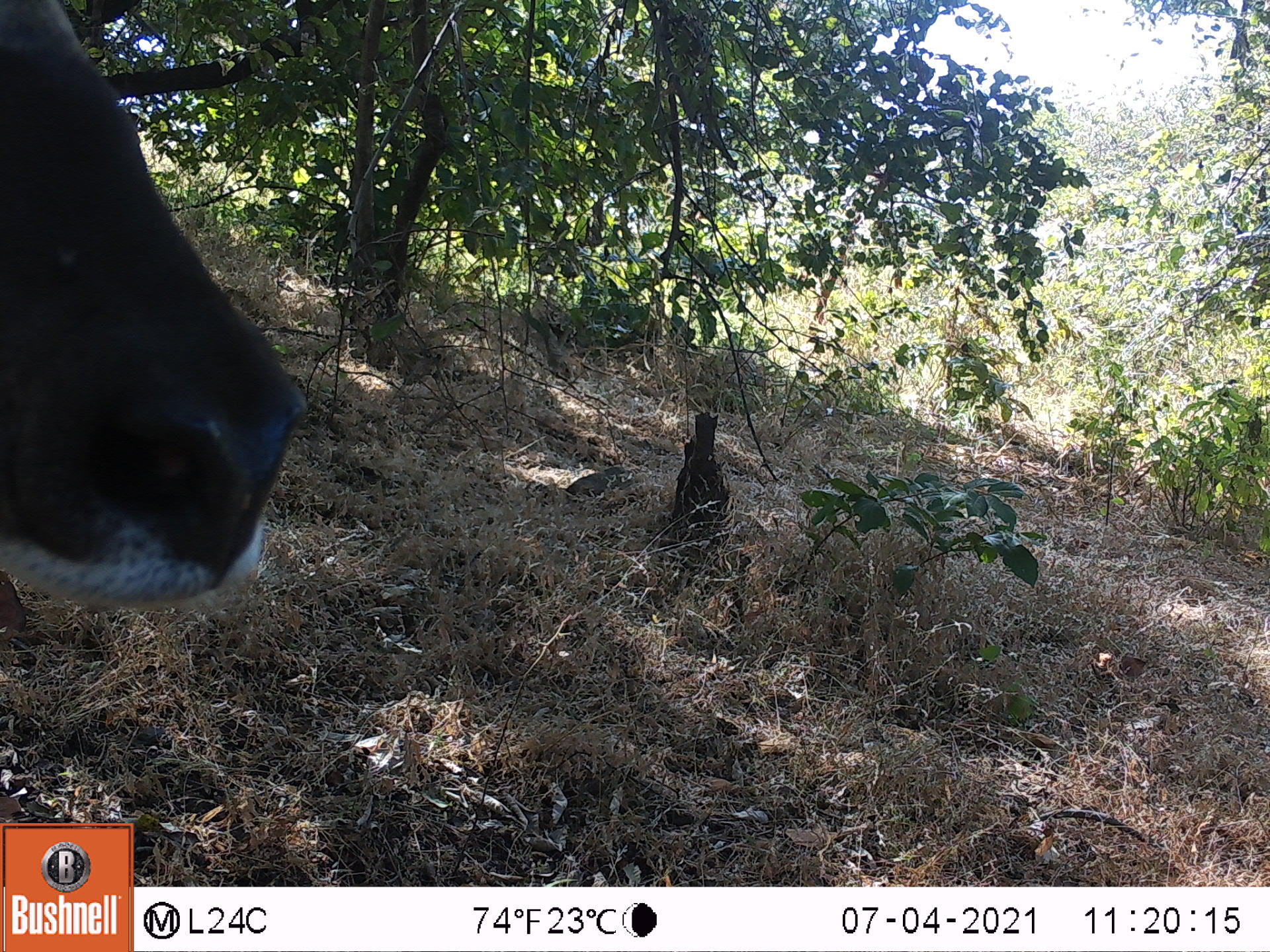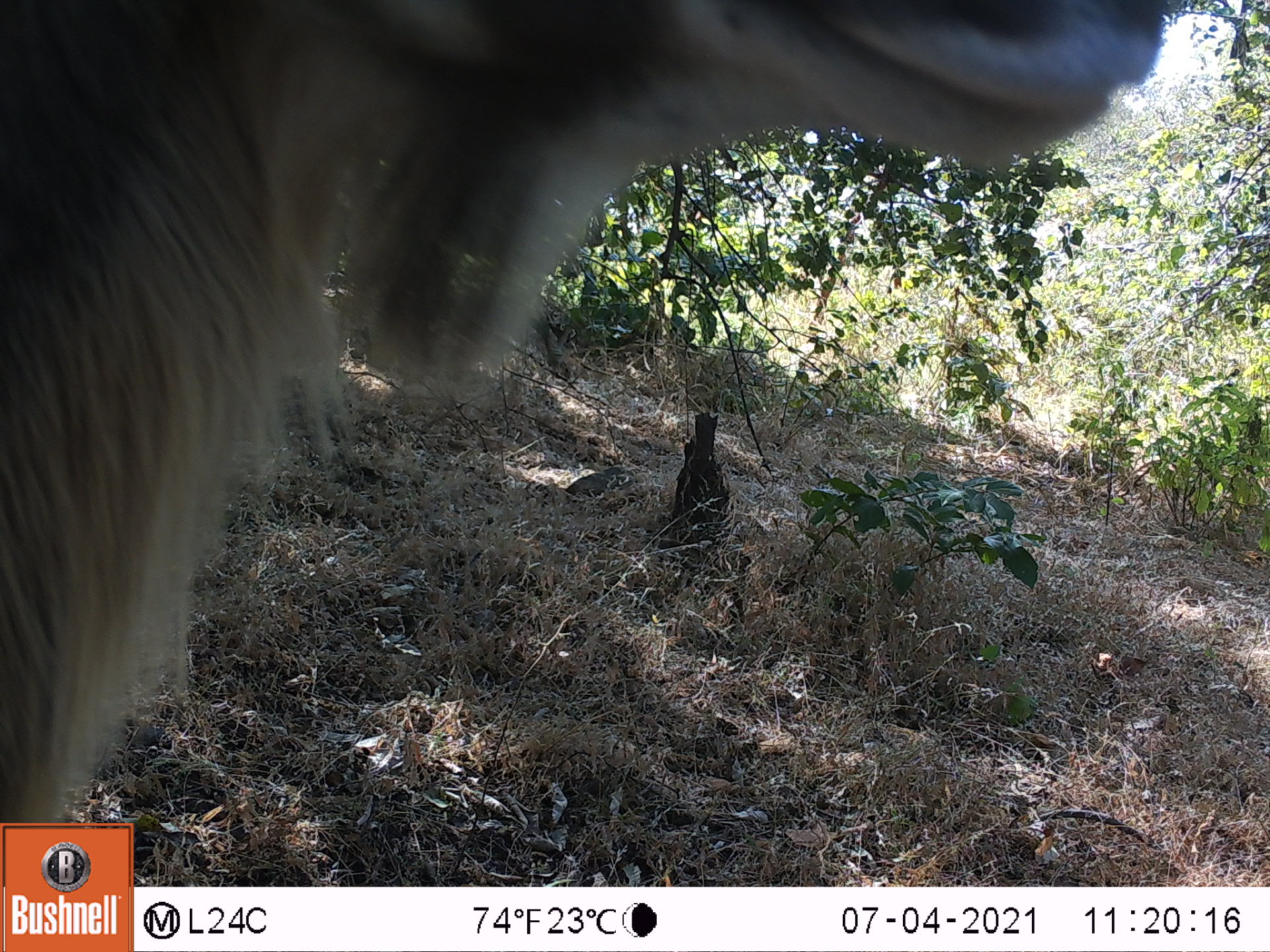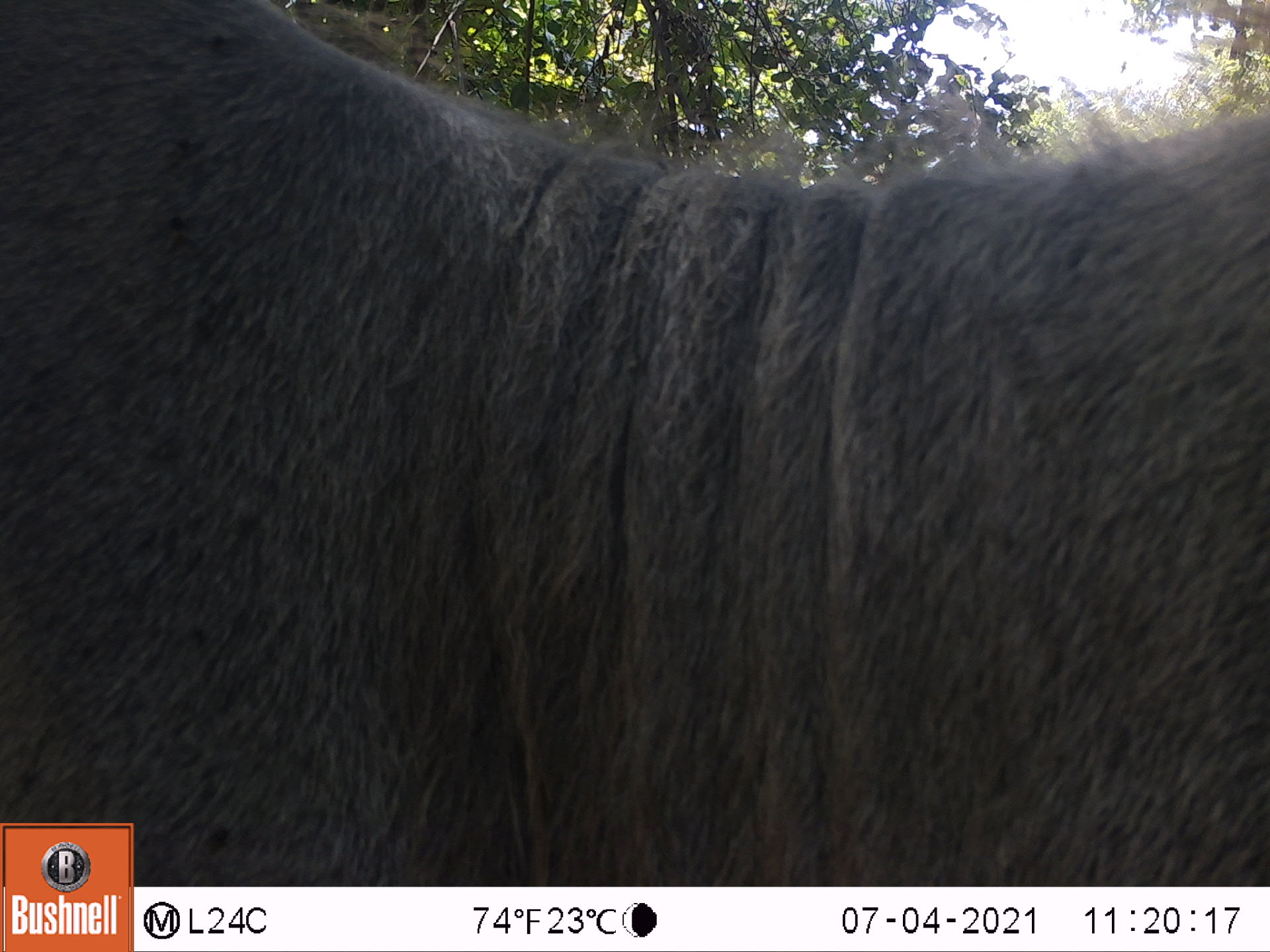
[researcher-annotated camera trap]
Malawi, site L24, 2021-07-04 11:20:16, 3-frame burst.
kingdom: Animalia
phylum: Chordata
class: Mammalia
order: Artiodactyla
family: Bovidae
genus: Tragelaphus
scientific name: Tragelaphus strepsiceros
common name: greater kudu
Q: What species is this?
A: Greater kudu (Tragelaphus strepsiceros).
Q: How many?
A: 1.